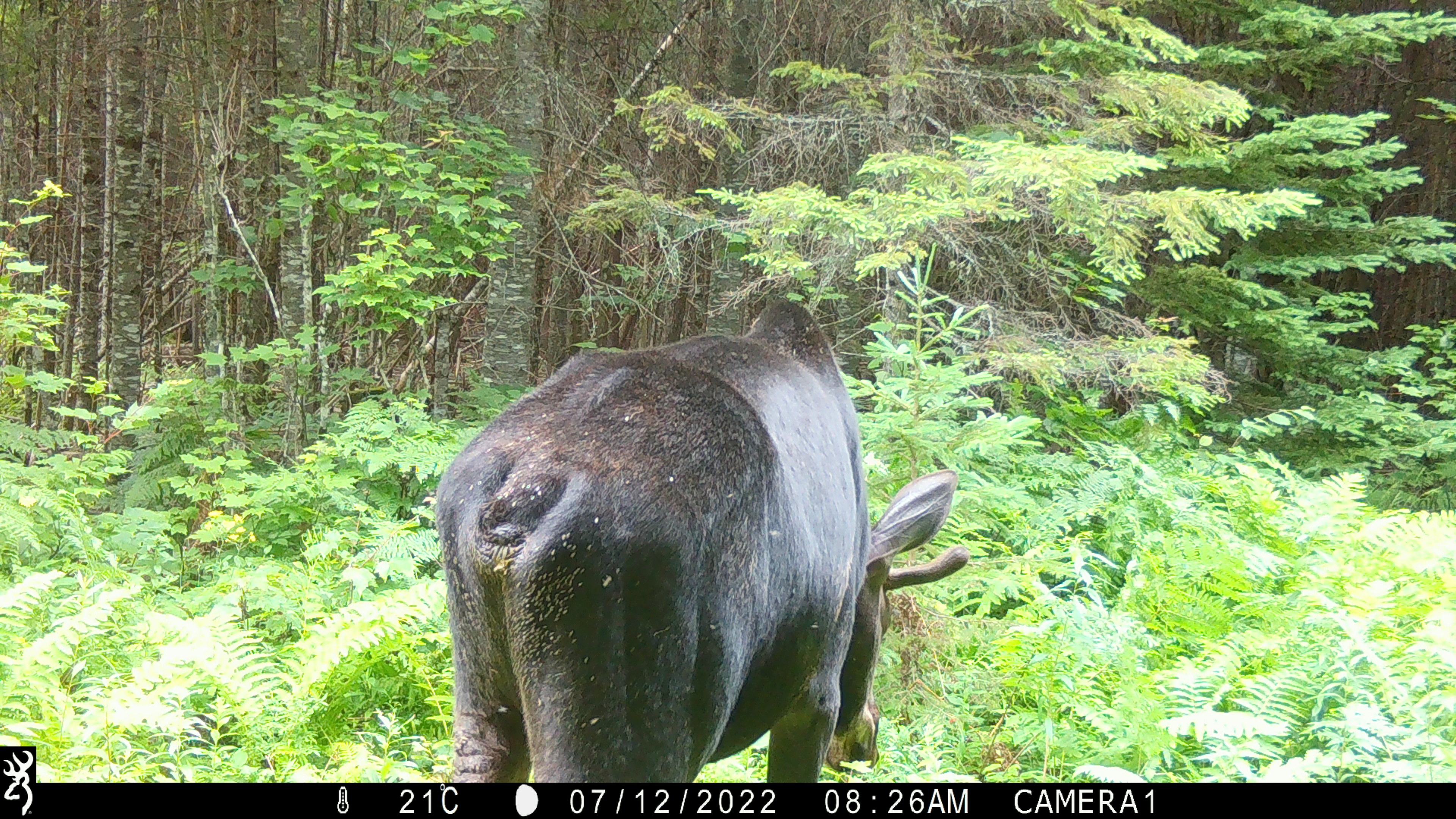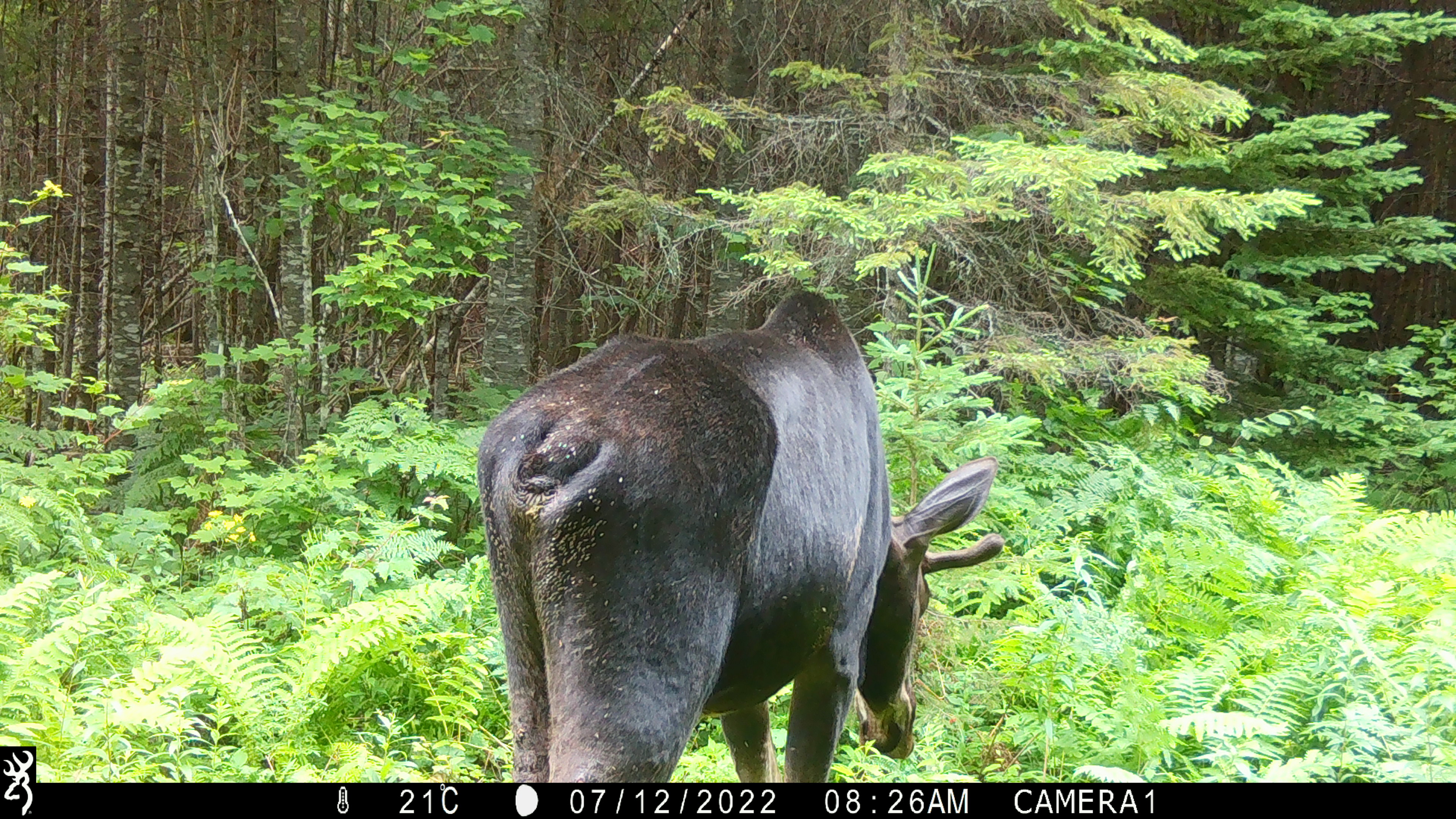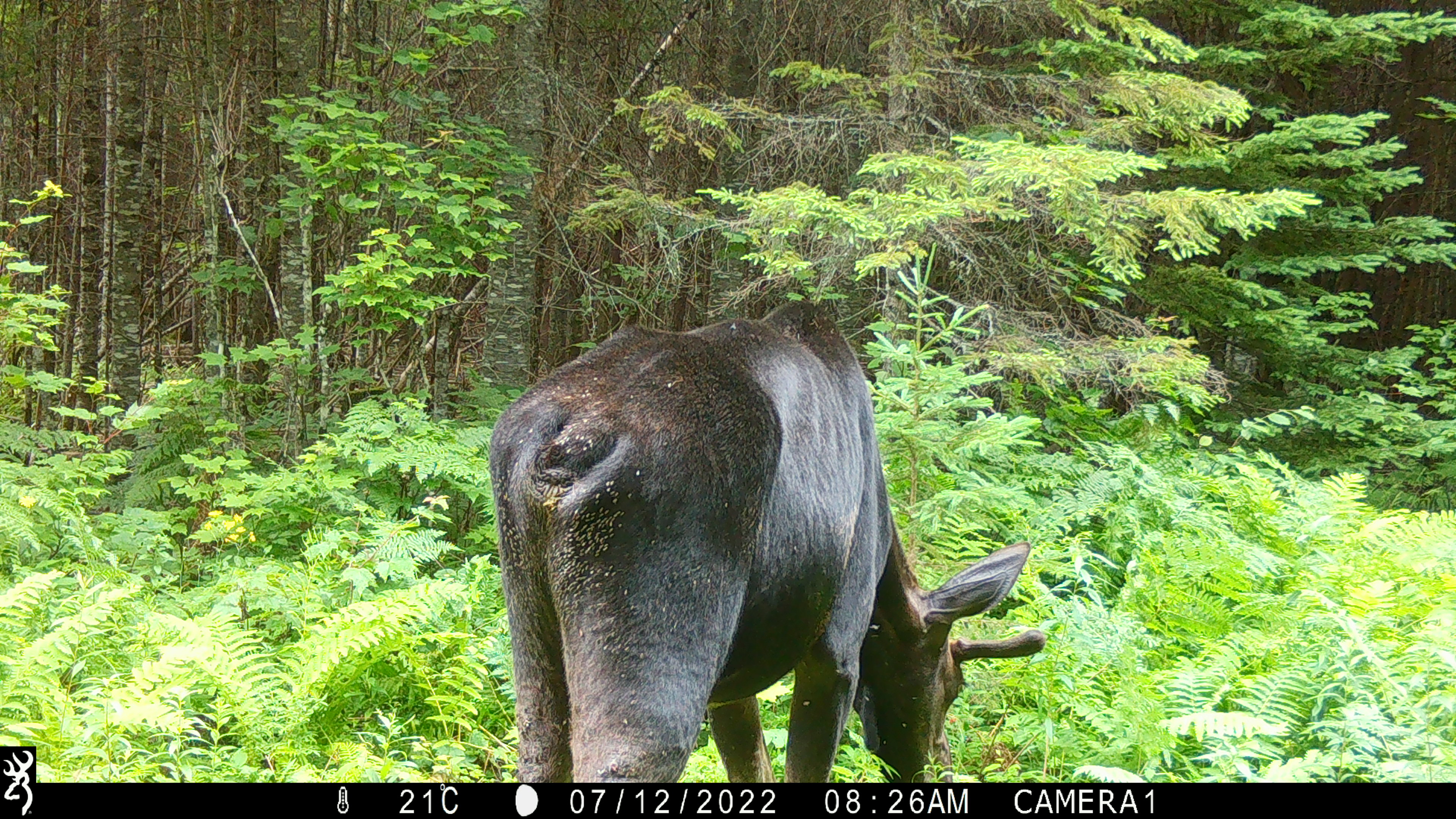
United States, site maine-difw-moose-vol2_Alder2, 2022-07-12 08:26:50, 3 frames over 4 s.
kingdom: Animalia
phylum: Chordata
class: Mammalia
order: Artiodactyla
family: Cervidae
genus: Alces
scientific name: Alces alces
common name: moose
Moose (Alces alces).